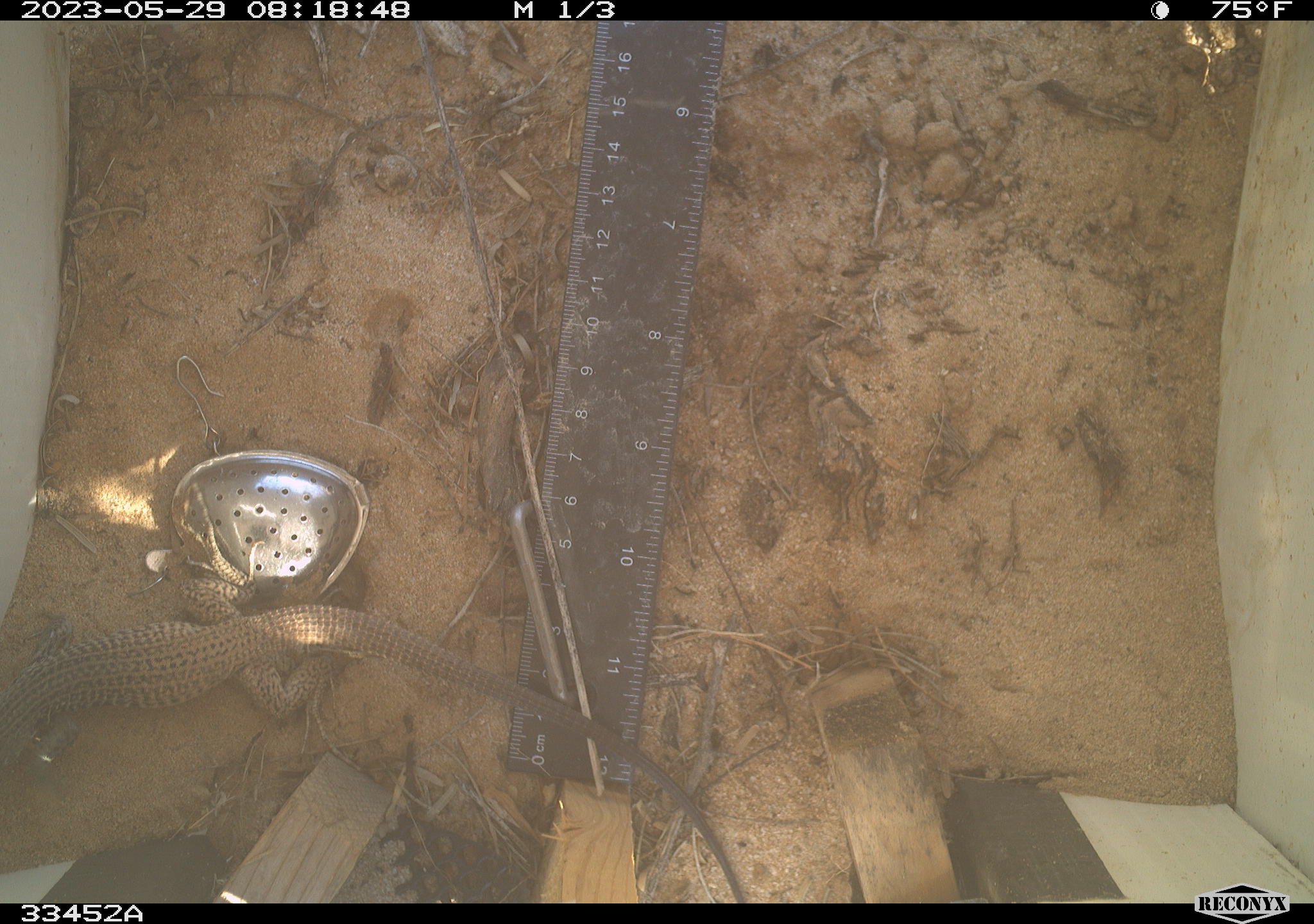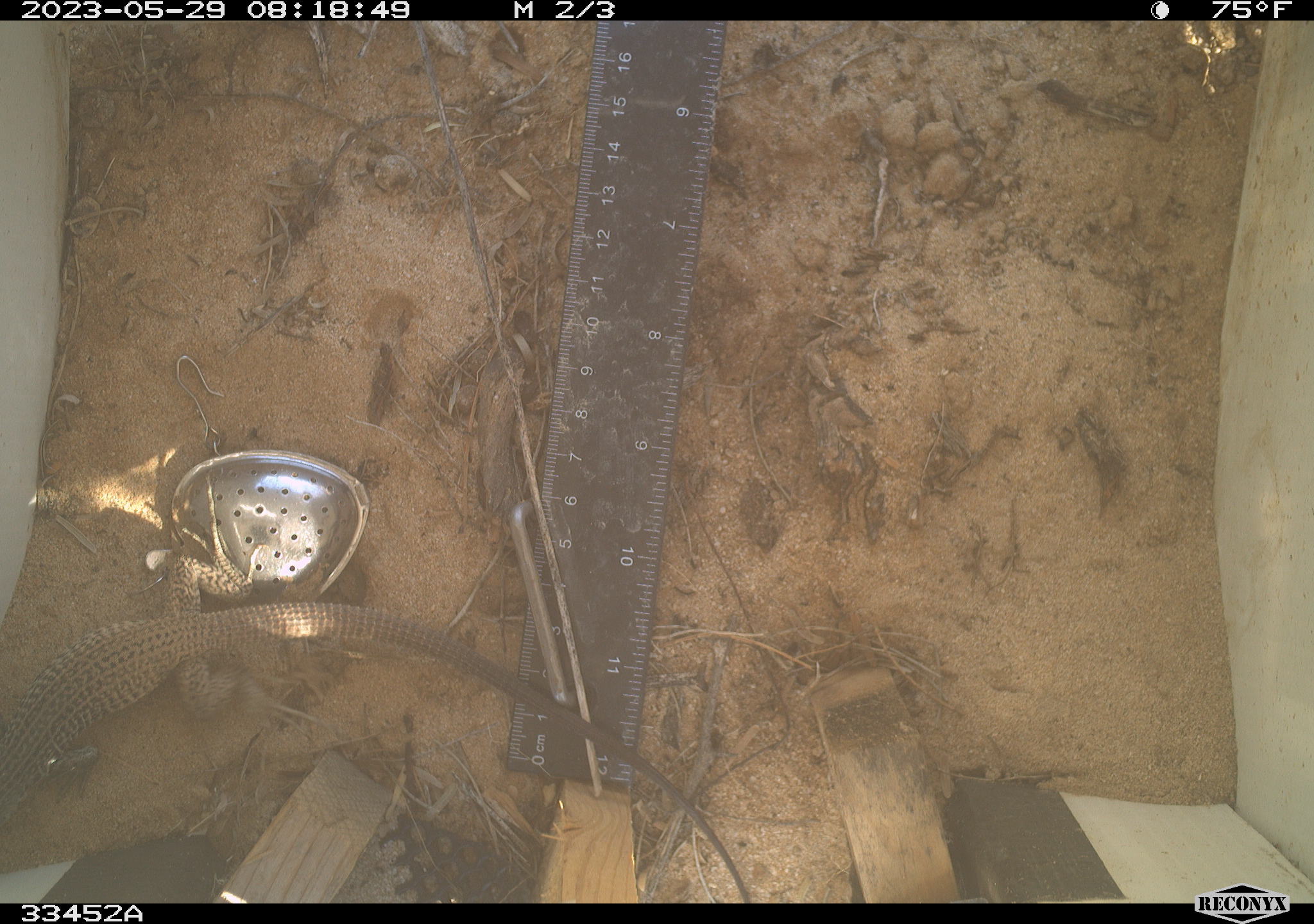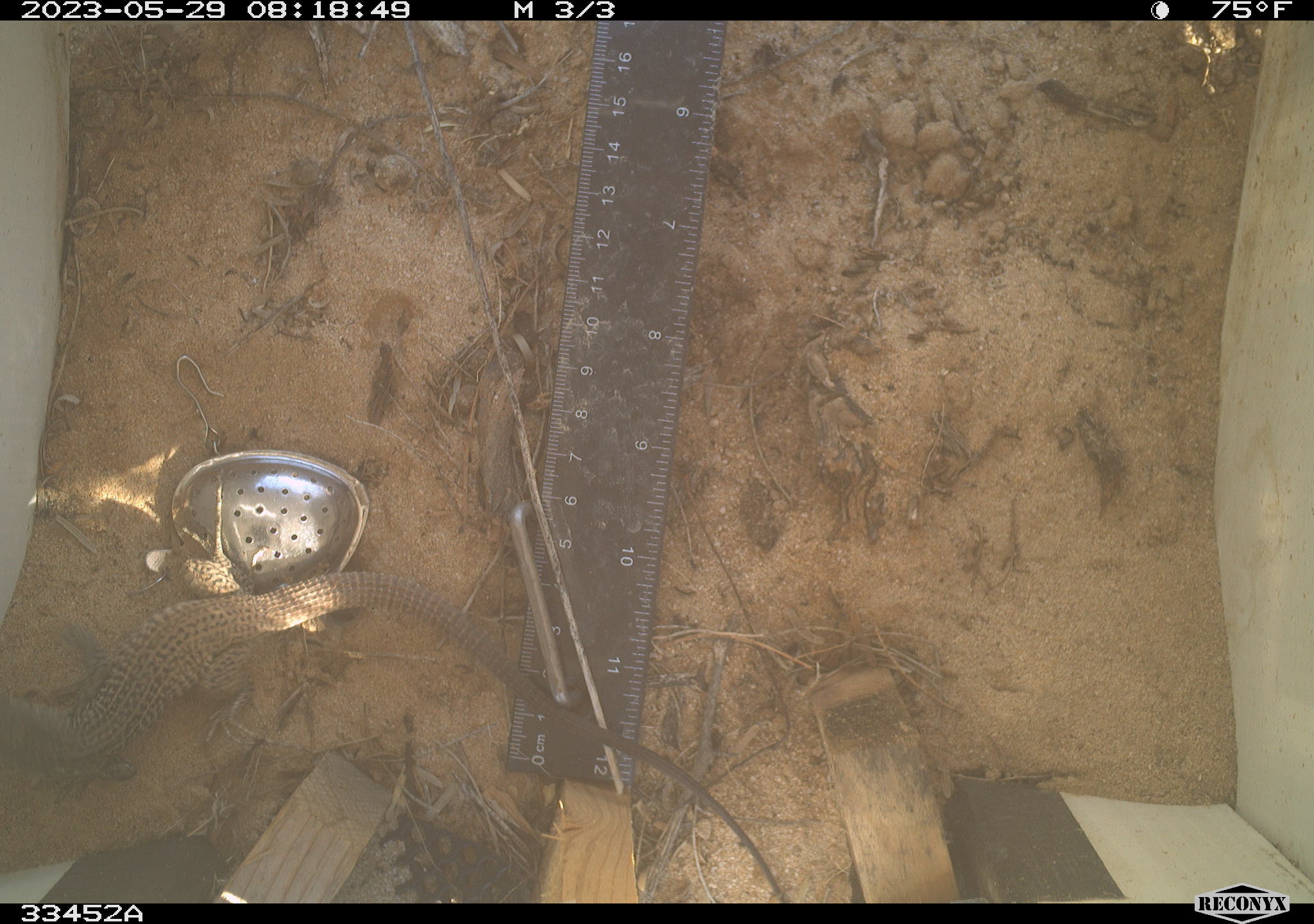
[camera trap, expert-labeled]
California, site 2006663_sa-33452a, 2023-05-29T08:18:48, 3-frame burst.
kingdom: Animalia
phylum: Chordata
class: Reptilia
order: Squamata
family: Teiidae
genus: Aspidoscelis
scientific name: Aspidoscelis tigris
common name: western whiptail